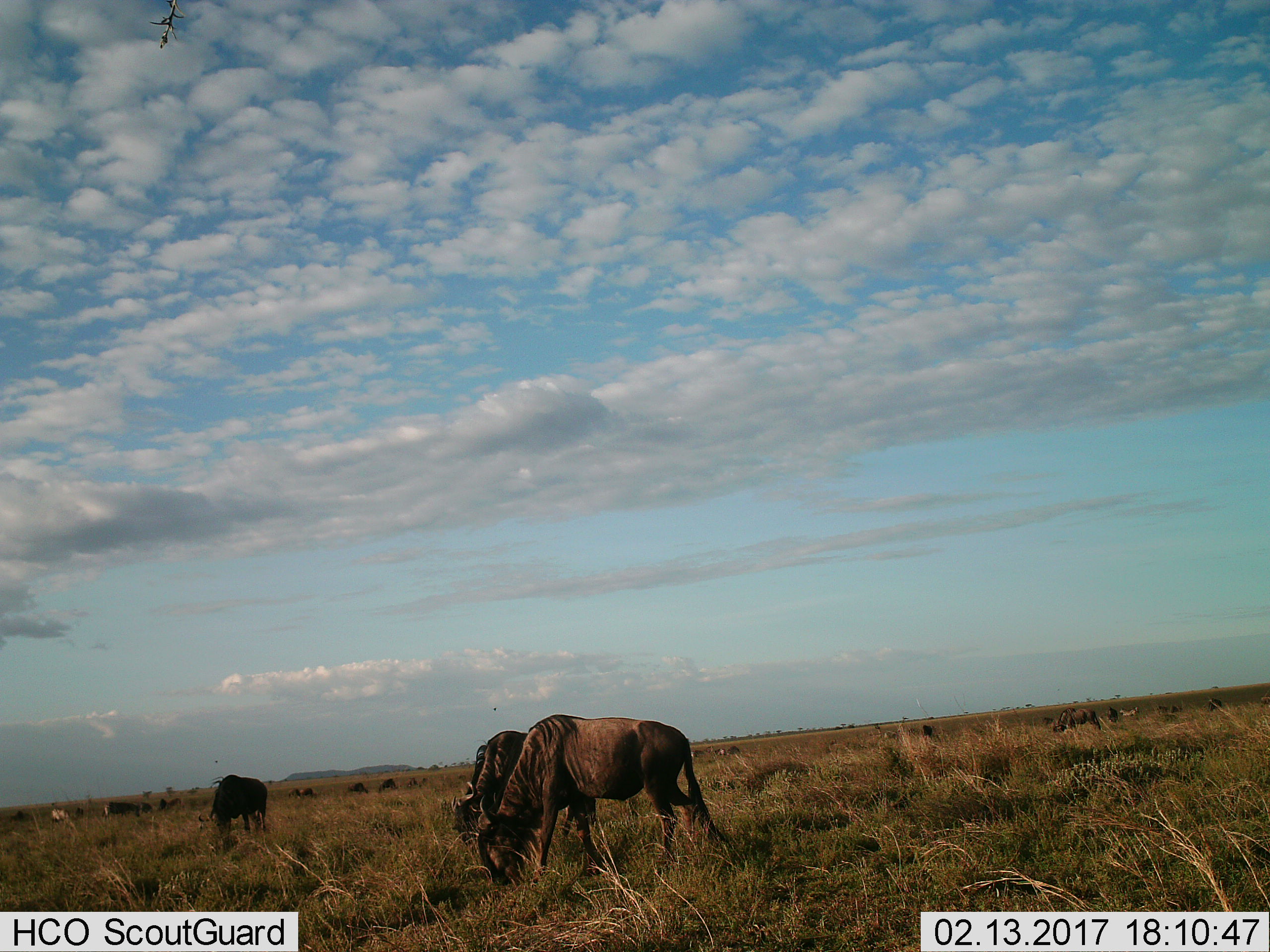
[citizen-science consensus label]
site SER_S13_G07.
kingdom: Animalia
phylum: Chordata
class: Mammalia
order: Artiodactyla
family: Bovidae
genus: Connochaetes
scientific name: Connochaetes taurinus taurinus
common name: blue wildebeest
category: wildebeestblue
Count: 10.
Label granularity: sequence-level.